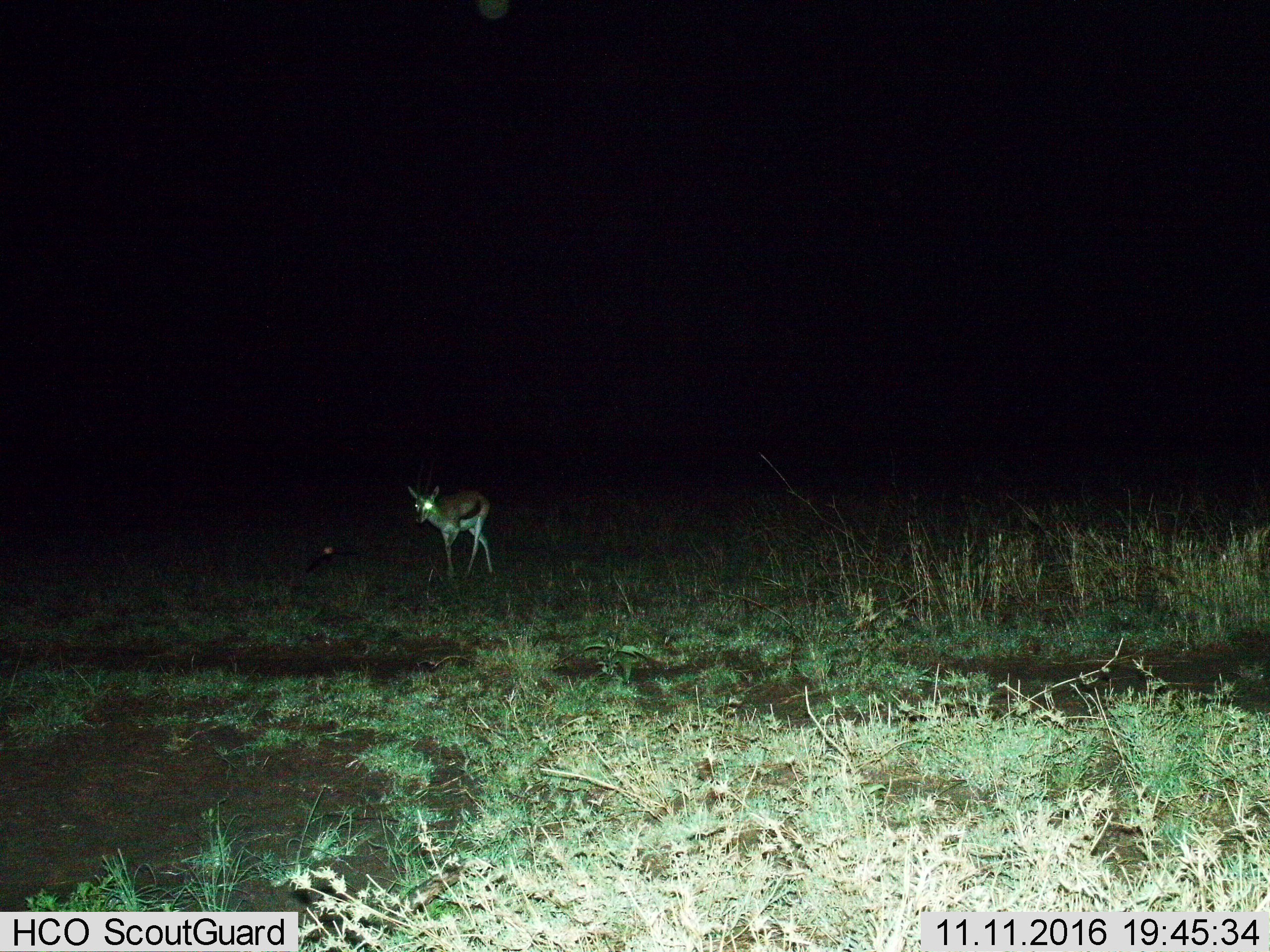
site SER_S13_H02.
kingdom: Animalia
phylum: Chordata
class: Mammalia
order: Artiodactyla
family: Bovidae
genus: Eudorcas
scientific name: Eudorcas thomsonii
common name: thomson's gazelle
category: gazellethomsons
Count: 1.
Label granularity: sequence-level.